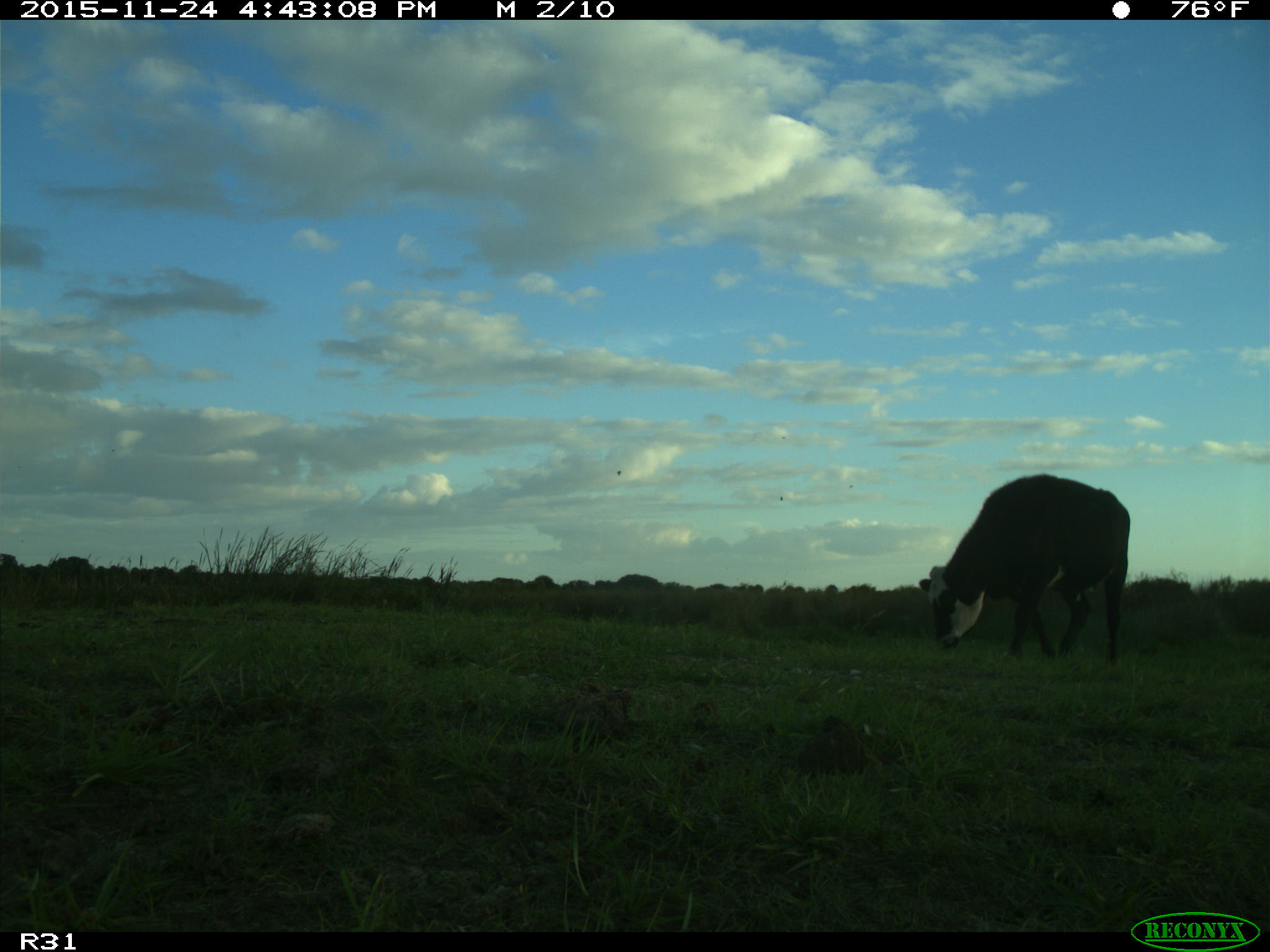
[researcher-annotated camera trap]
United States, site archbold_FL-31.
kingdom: Animalia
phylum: Chordata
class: Mammalia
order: Artiodactyla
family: Bovidae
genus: Bos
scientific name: Bos taurus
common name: domestic cow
Bos taurus (domestic cow).